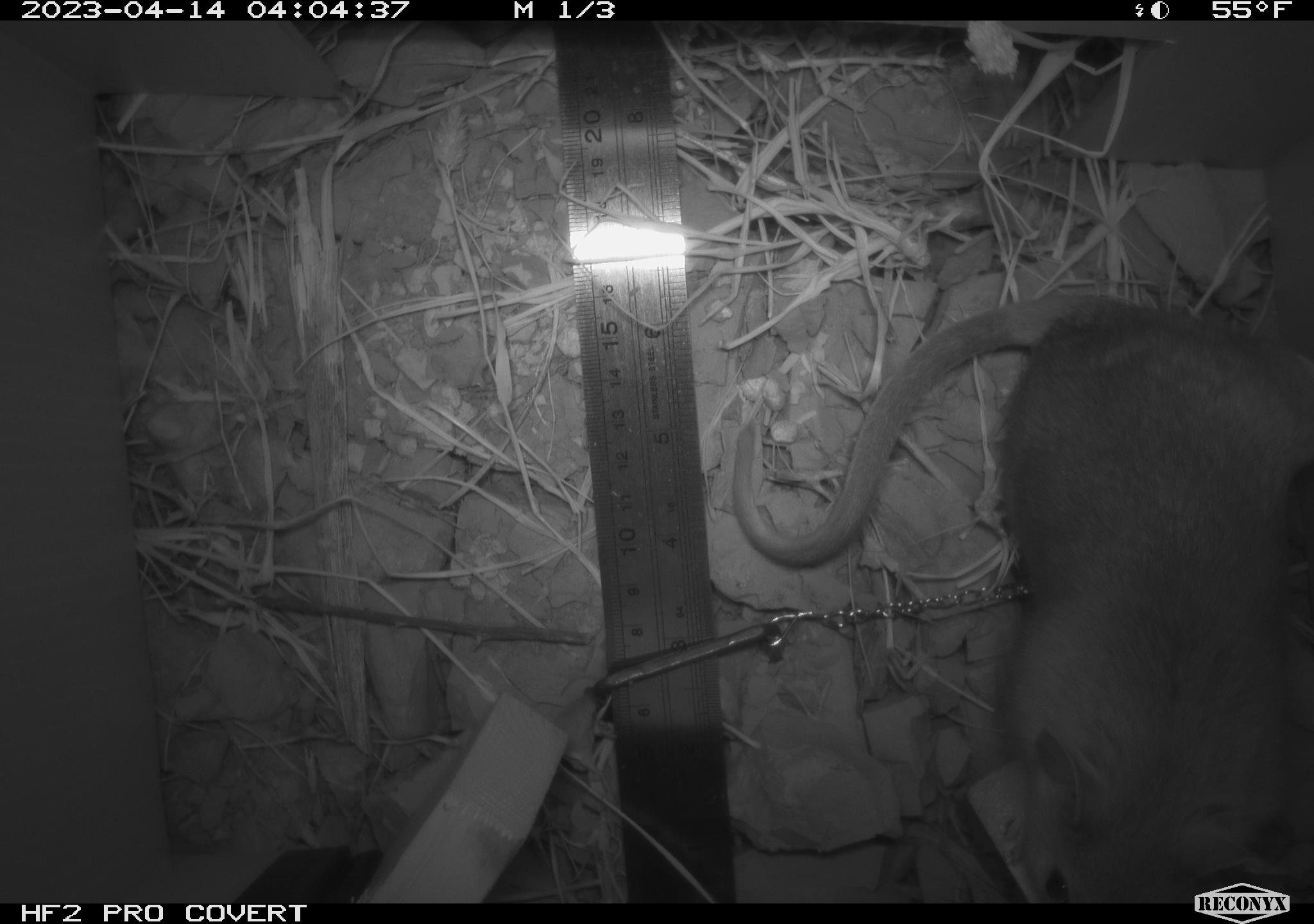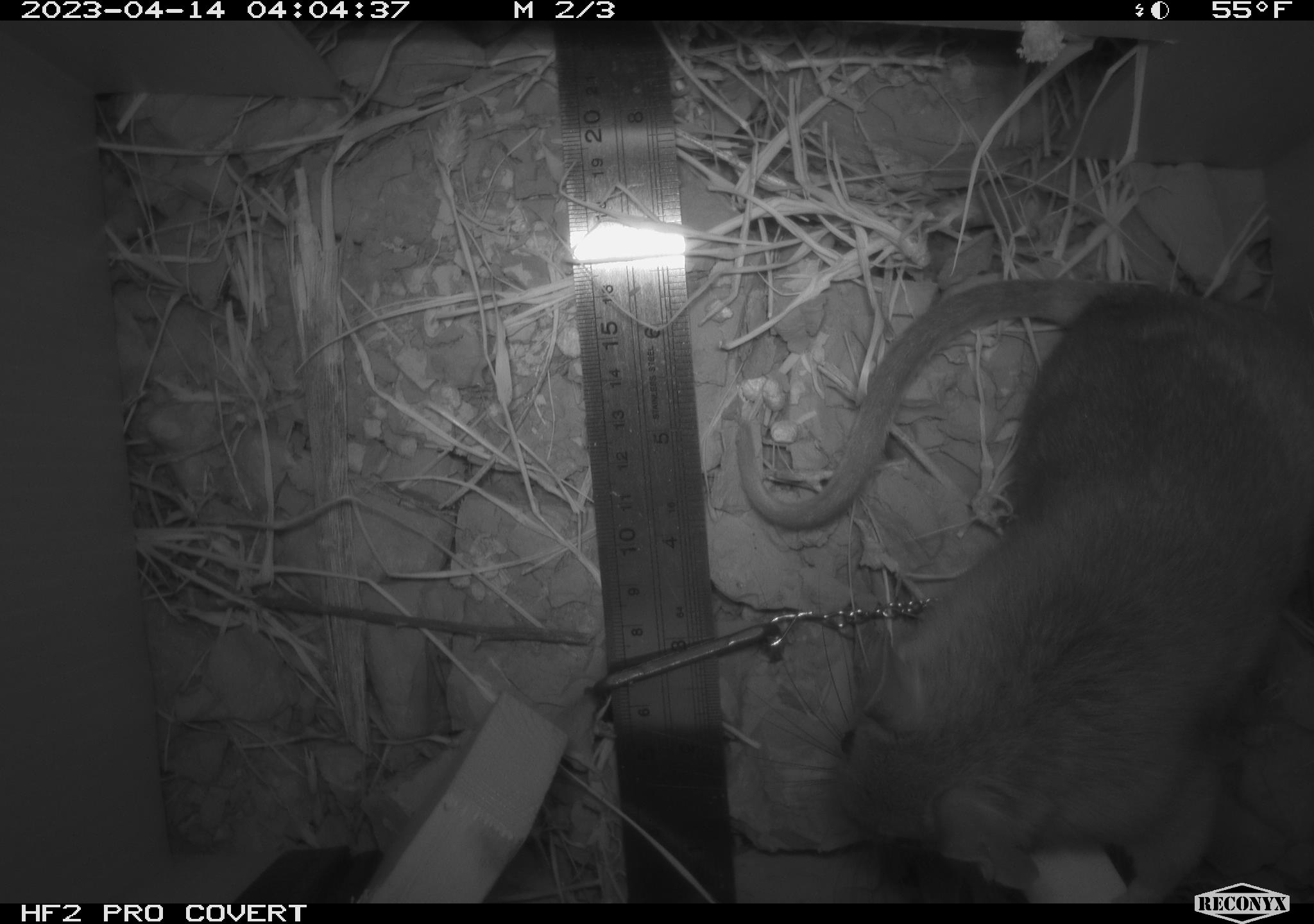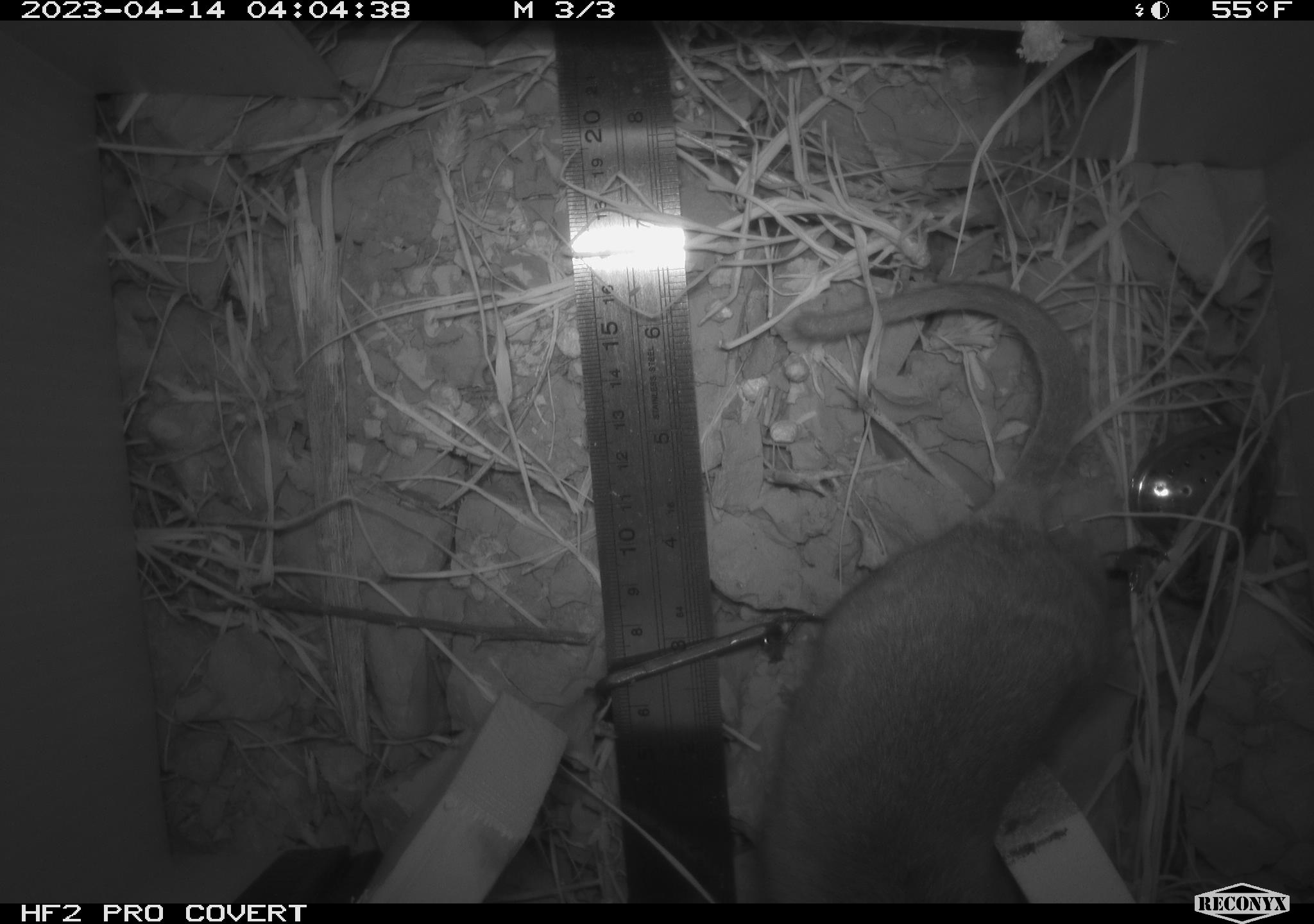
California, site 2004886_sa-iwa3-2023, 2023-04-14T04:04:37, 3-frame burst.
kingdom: Animalia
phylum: Chordata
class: Mammalia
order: Rodentia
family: Cricetidae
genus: Neotoma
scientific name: Neotoma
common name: pack rat or woodrat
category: neotoma species